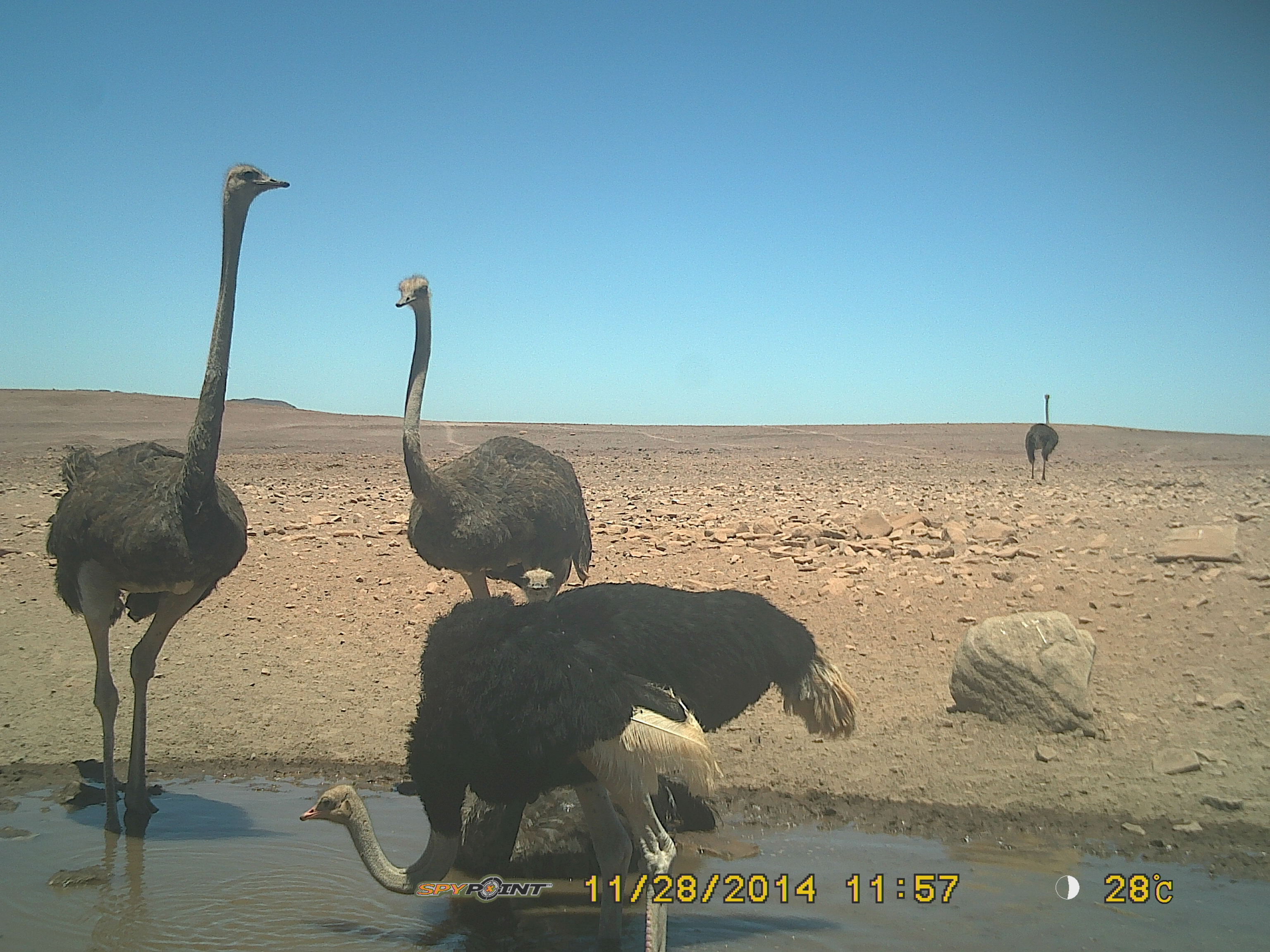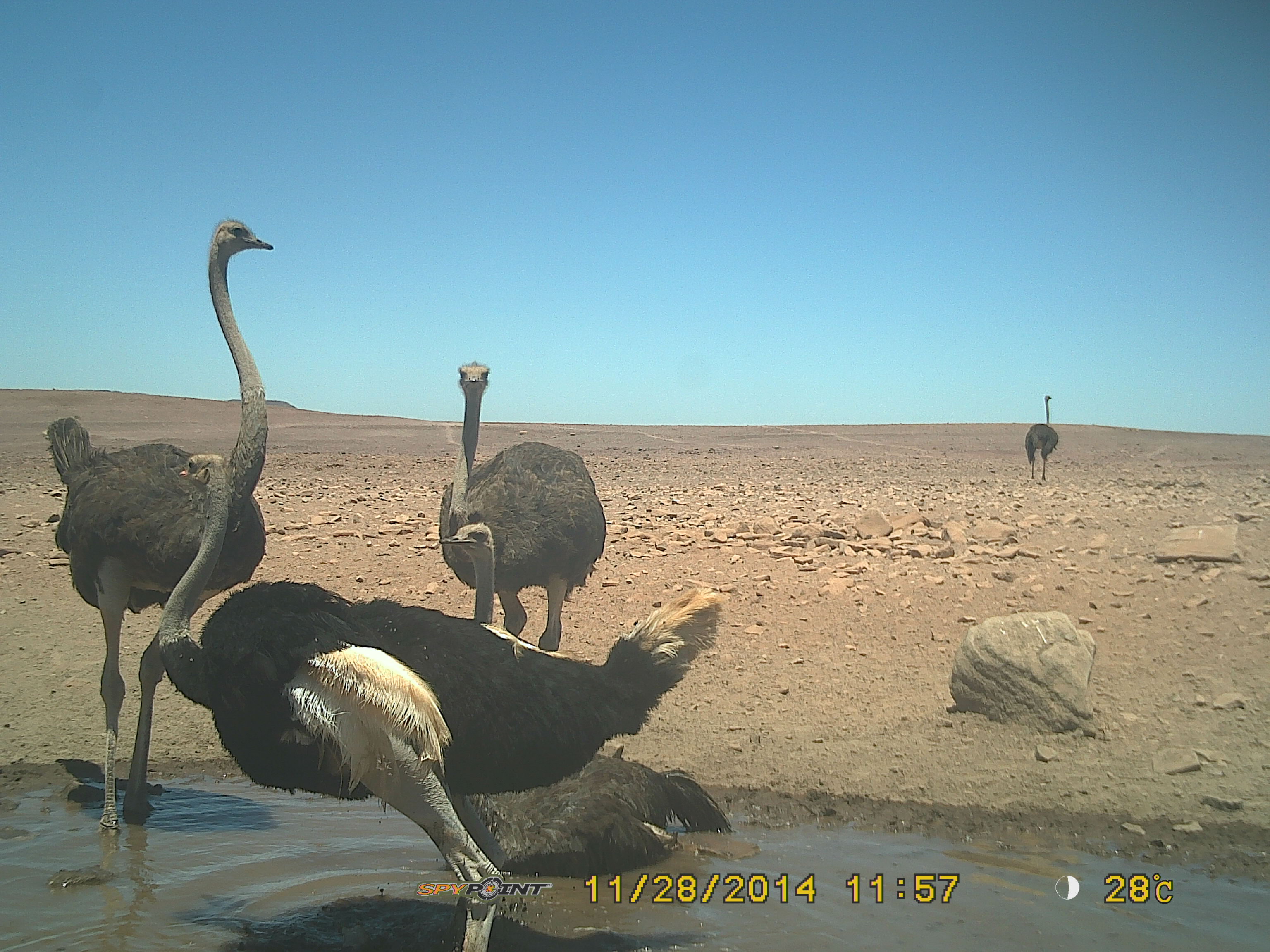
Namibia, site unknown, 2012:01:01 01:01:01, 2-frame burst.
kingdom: Animalia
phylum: Chordata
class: Aves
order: Struthioniformes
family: Struthionidae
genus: Struthio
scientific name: Struthio camelus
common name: common ostrich